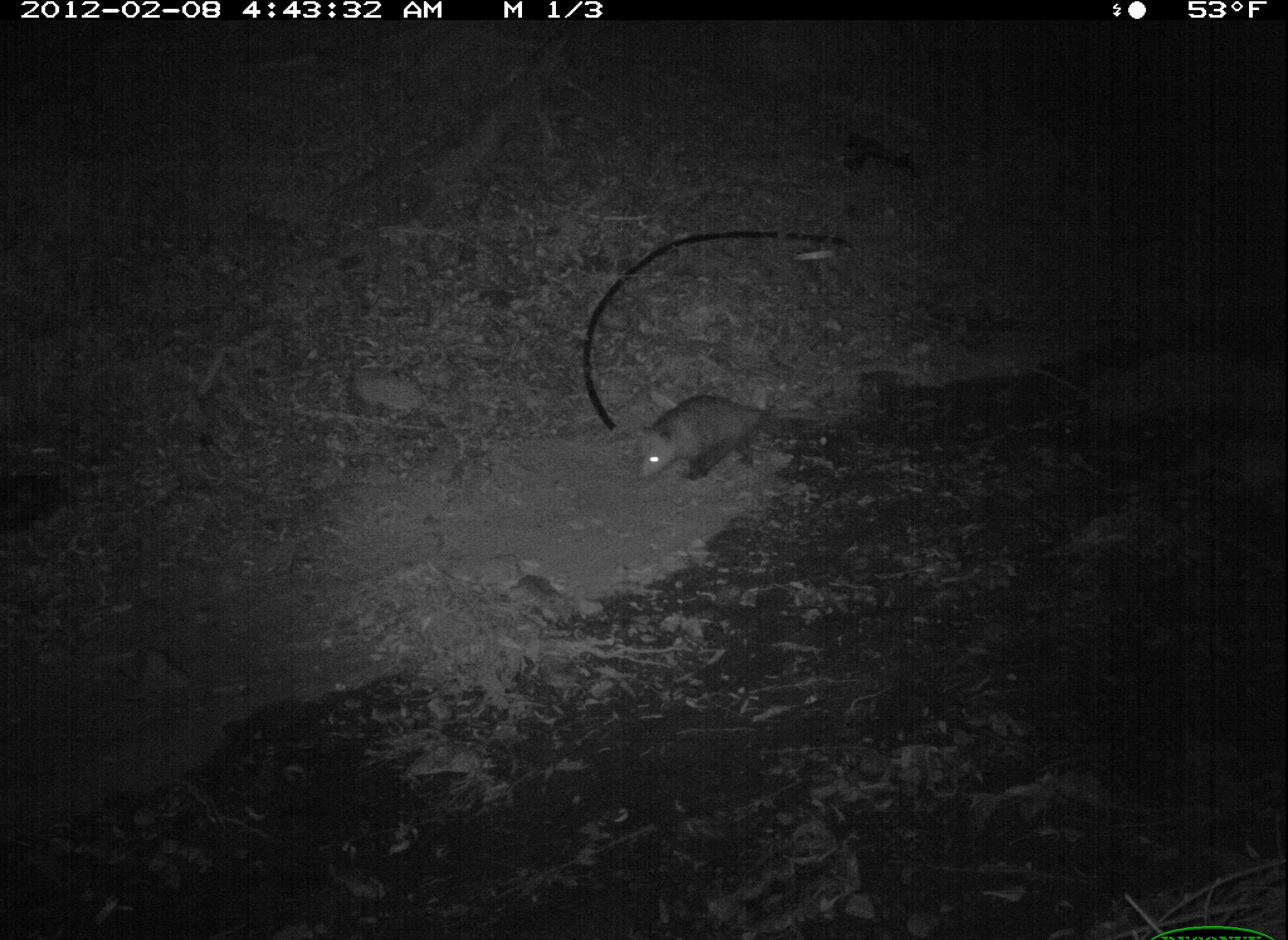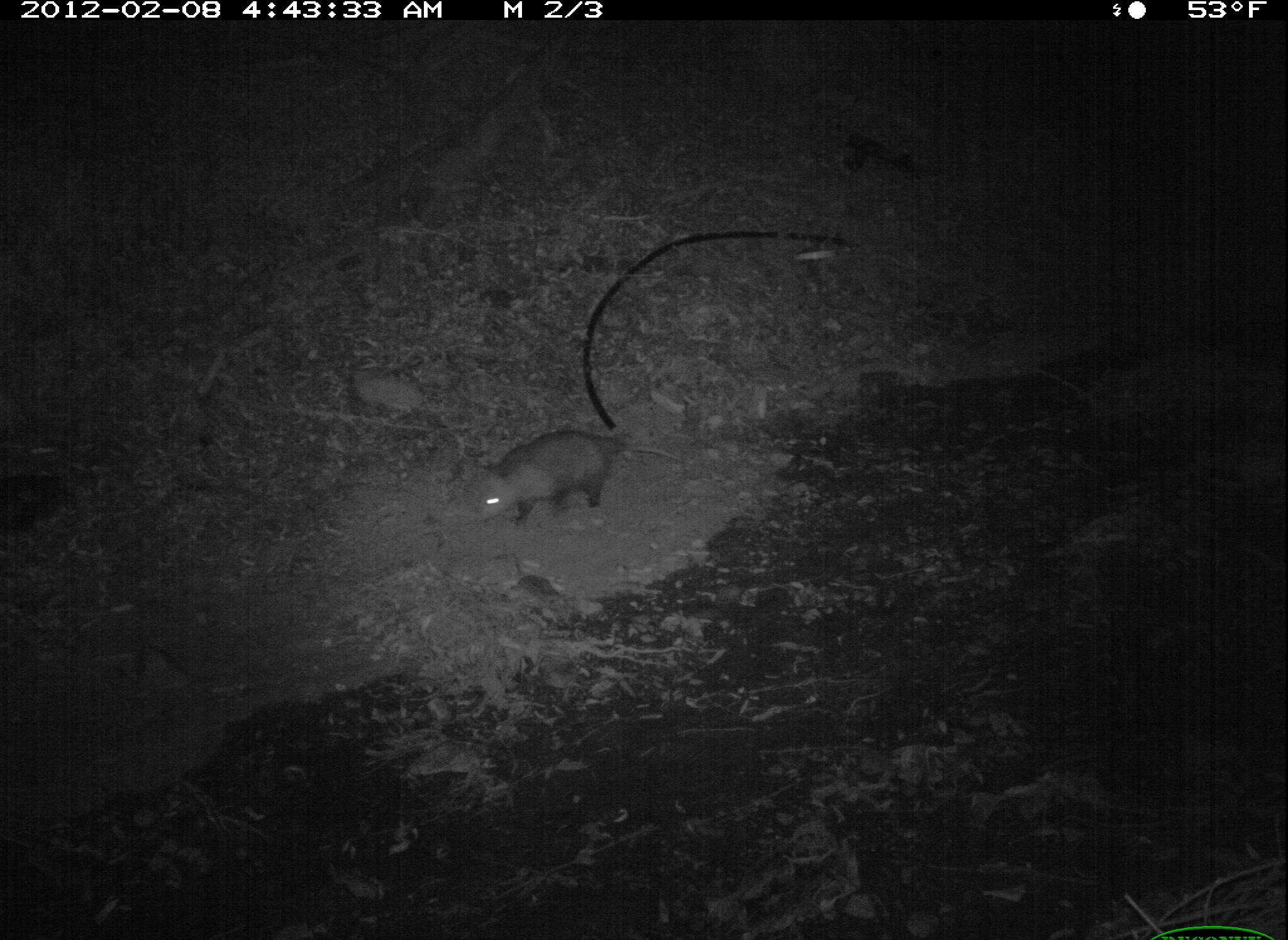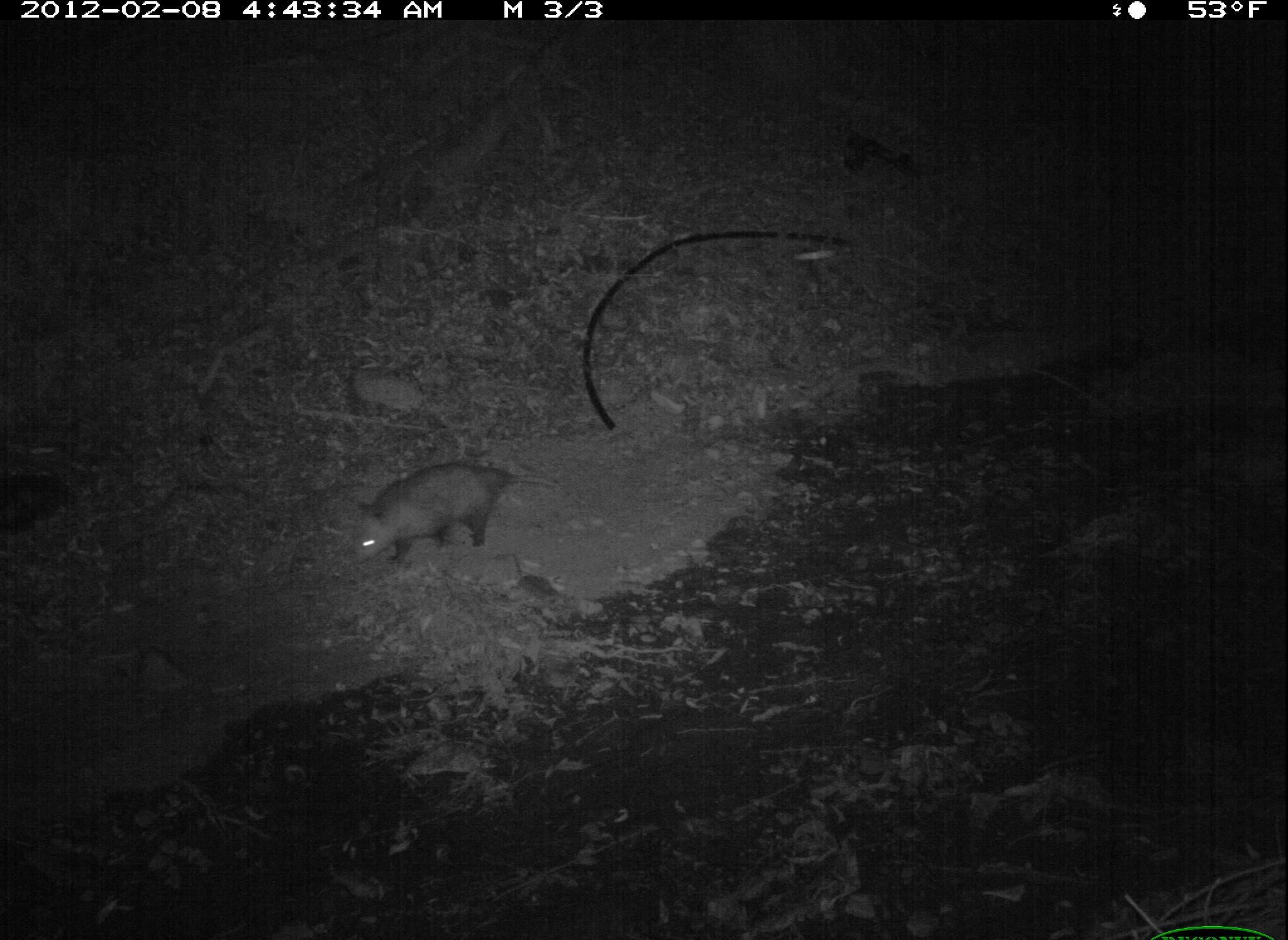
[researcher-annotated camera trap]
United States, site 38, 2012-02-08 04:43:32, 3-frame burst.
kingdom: Animalia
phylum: Chordata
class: Mammalia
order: Didelphimorphia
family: Didelphidae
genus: Didelphis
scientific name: Didelphis virginiana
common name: virginia opossum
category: opossum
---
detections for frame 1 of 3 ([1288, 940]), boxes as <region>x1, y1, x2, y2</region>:
opossum: <region>613, 374, 824, 488</region>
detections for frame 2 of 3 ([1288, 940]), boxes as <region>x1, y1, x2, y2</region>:
opossum: <region>469, 425, 696, 533</region>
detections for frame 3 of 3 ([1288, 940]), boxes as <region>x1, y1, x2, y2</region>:
opossum: <region>311, 451, 573, 573</region>